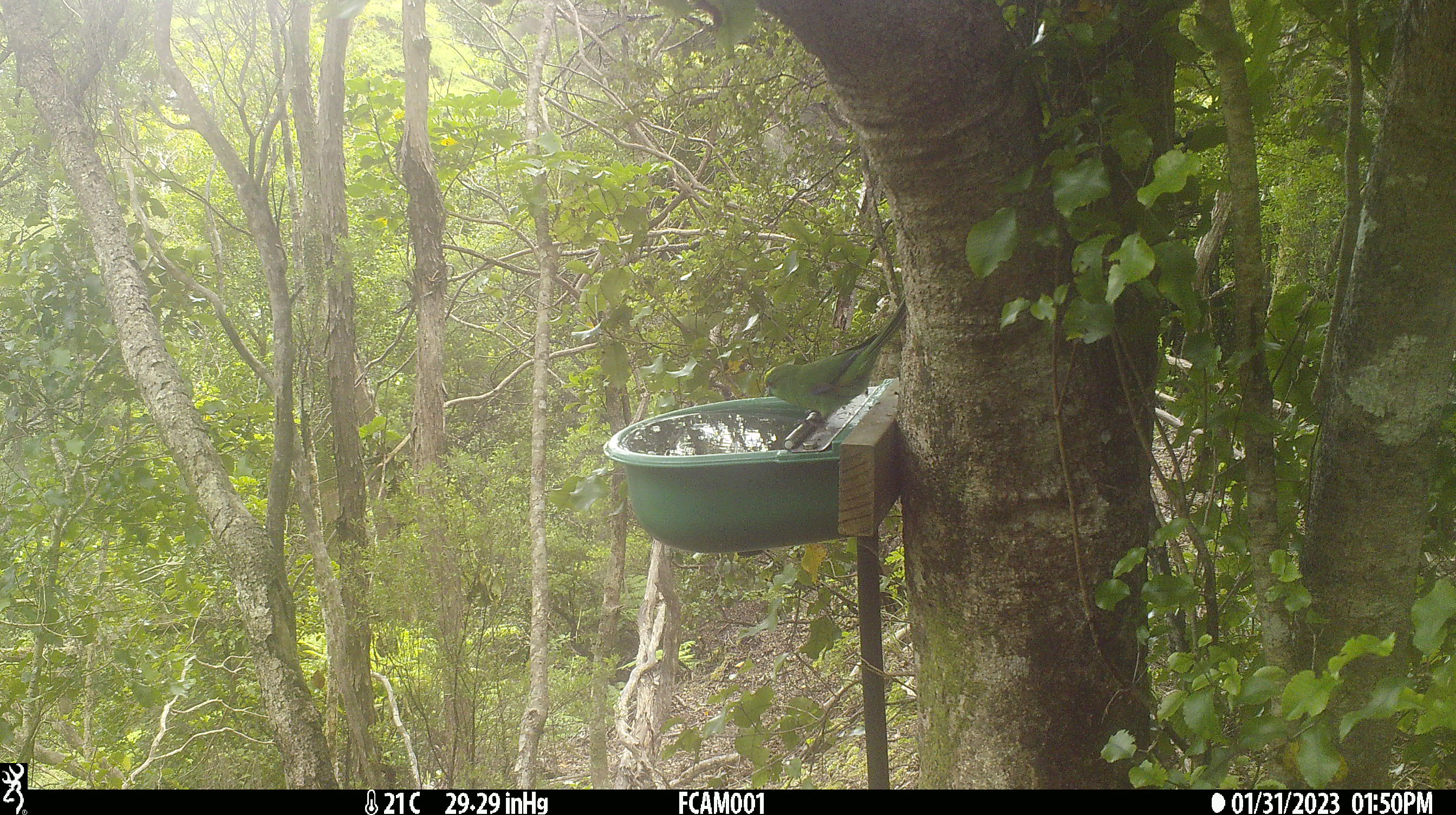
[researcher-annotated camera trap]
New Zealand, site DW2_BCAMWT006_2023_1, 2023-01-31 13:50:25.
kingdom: Animalia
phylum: Chordata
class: Aves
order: Psittaciformes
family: Psittaculidae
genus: Cyanoramphus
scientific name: Cyanoramphus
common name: parakeet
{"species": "parakeet (Cyanoramphus)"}